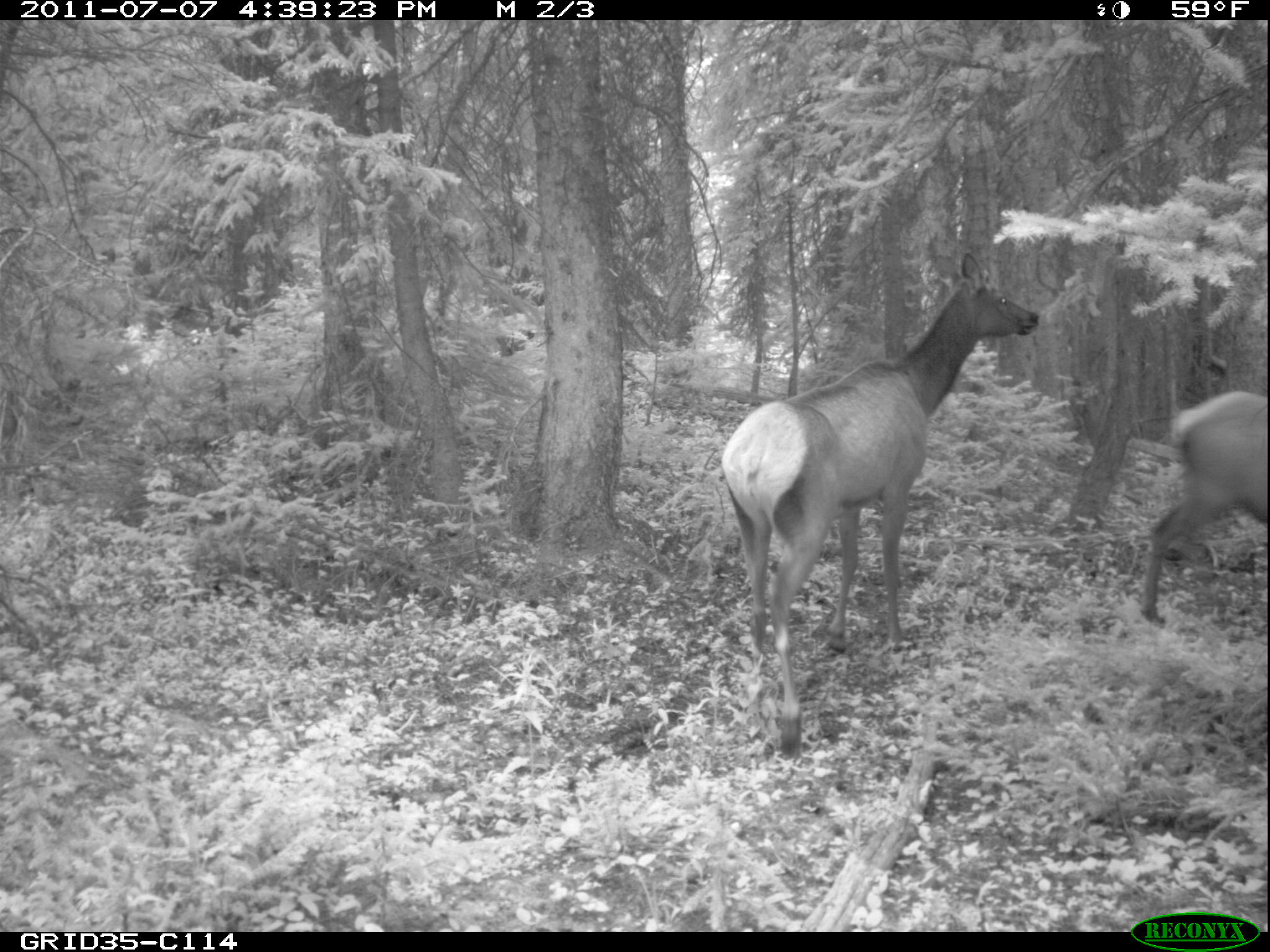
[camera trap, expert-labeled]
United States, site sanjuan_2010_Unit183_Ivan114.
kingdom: Animalia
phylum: Chordata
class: Mammalia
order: Artiodactyla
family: Cervidae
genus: Cervus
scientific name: Cervus elaphus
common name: red deer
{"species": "Cervus elaphus (red deer)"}